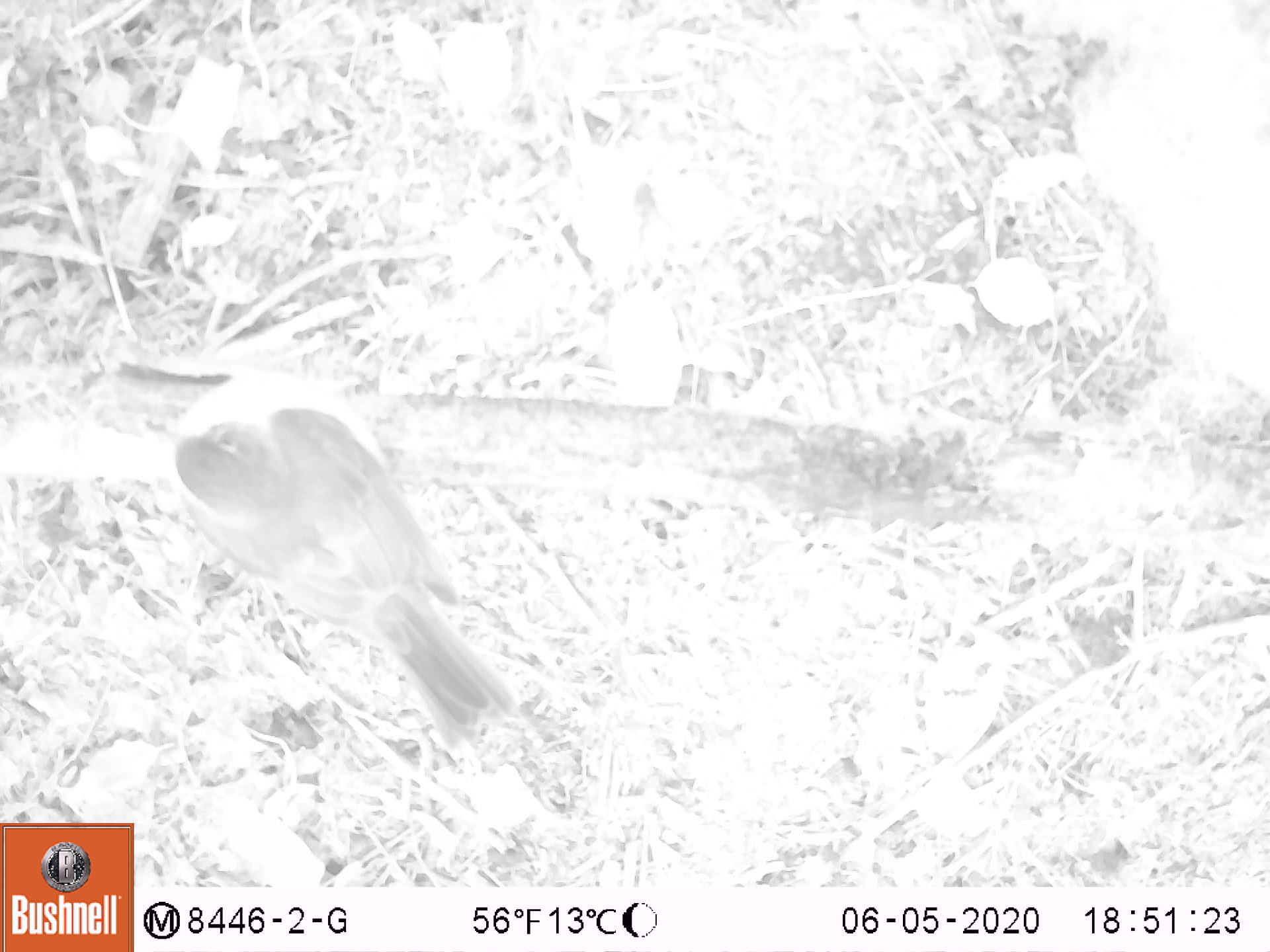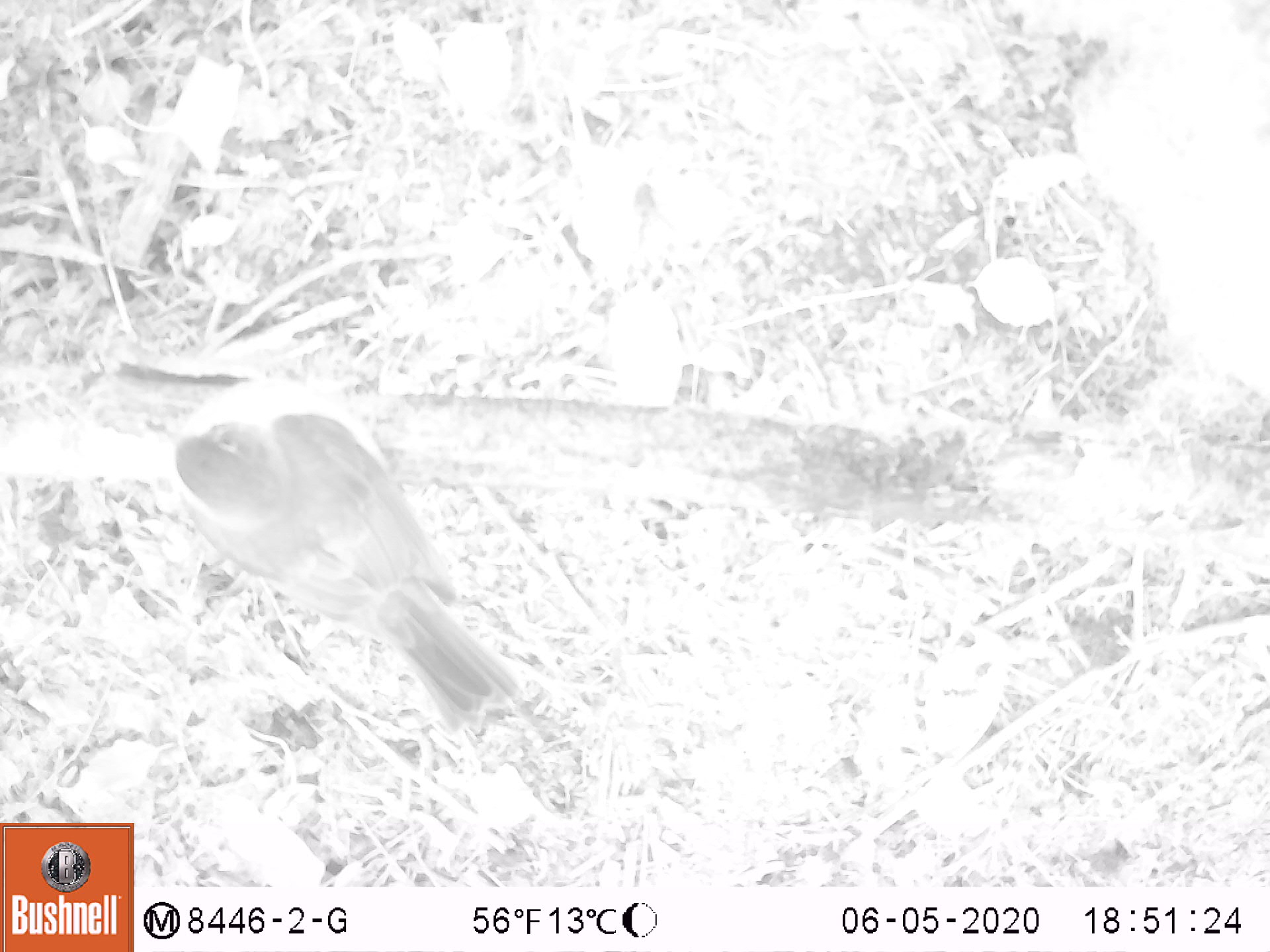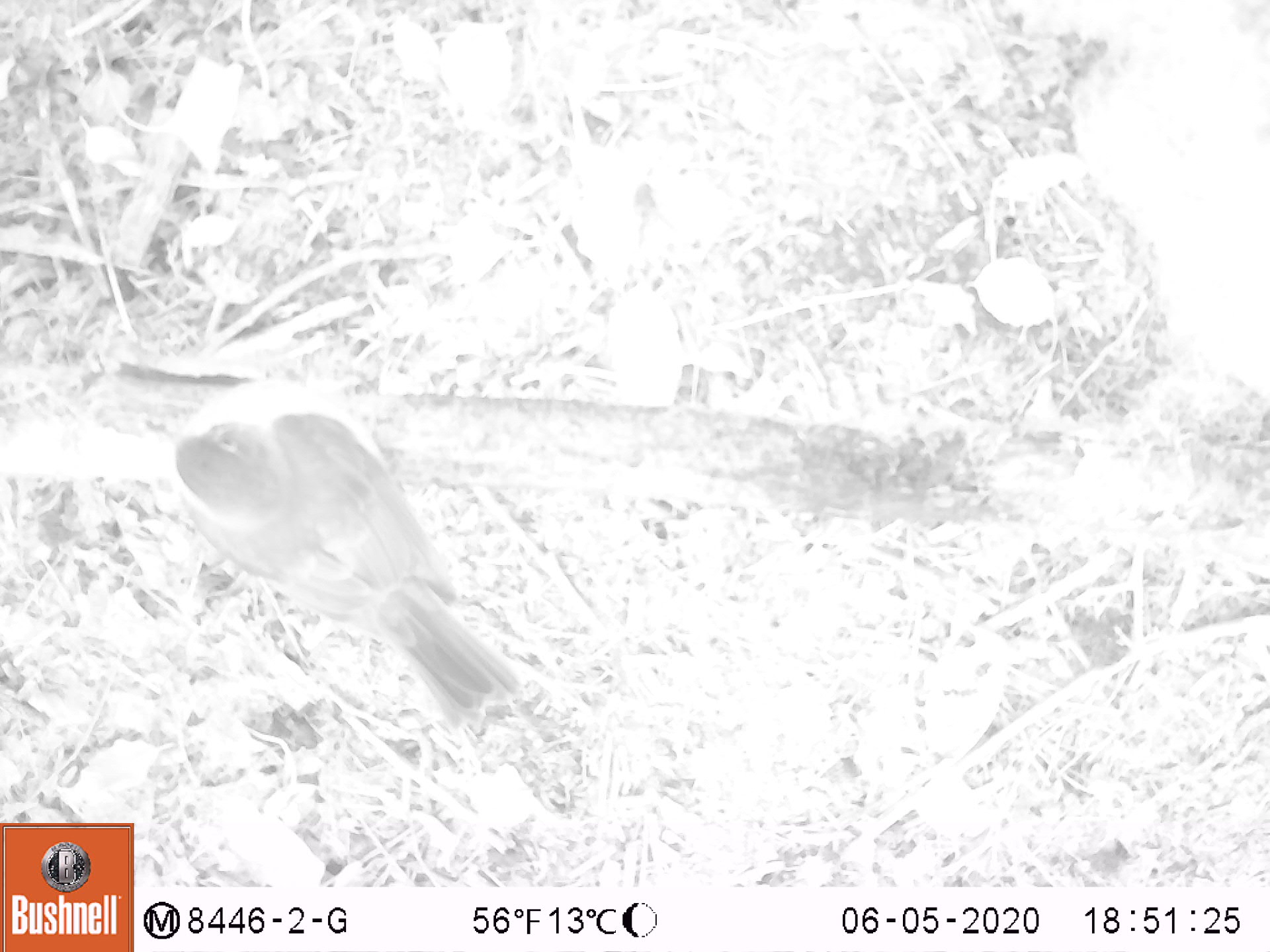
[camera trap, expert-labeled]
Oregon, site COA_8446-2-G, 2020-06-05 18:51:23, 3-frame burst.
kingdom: Animalia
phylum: Chordata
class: Aves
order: Passeriformes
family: Turdidae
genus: Turdus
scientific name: Turdus migratorius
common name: american robin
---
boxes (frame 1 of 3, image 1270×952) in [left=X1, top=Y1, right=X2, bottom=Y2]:
american robin: [left=142, top=354, right=539, bottom=760]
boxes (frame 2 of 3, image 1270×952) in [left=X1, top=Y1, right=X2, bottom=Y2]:
american robin: [left=147, top=361, right=539, bottom=751]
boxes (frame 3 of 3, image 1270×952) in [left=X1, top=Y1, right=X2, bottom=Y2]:
american robin: [left=149, top=356, right=545, bottom=750]